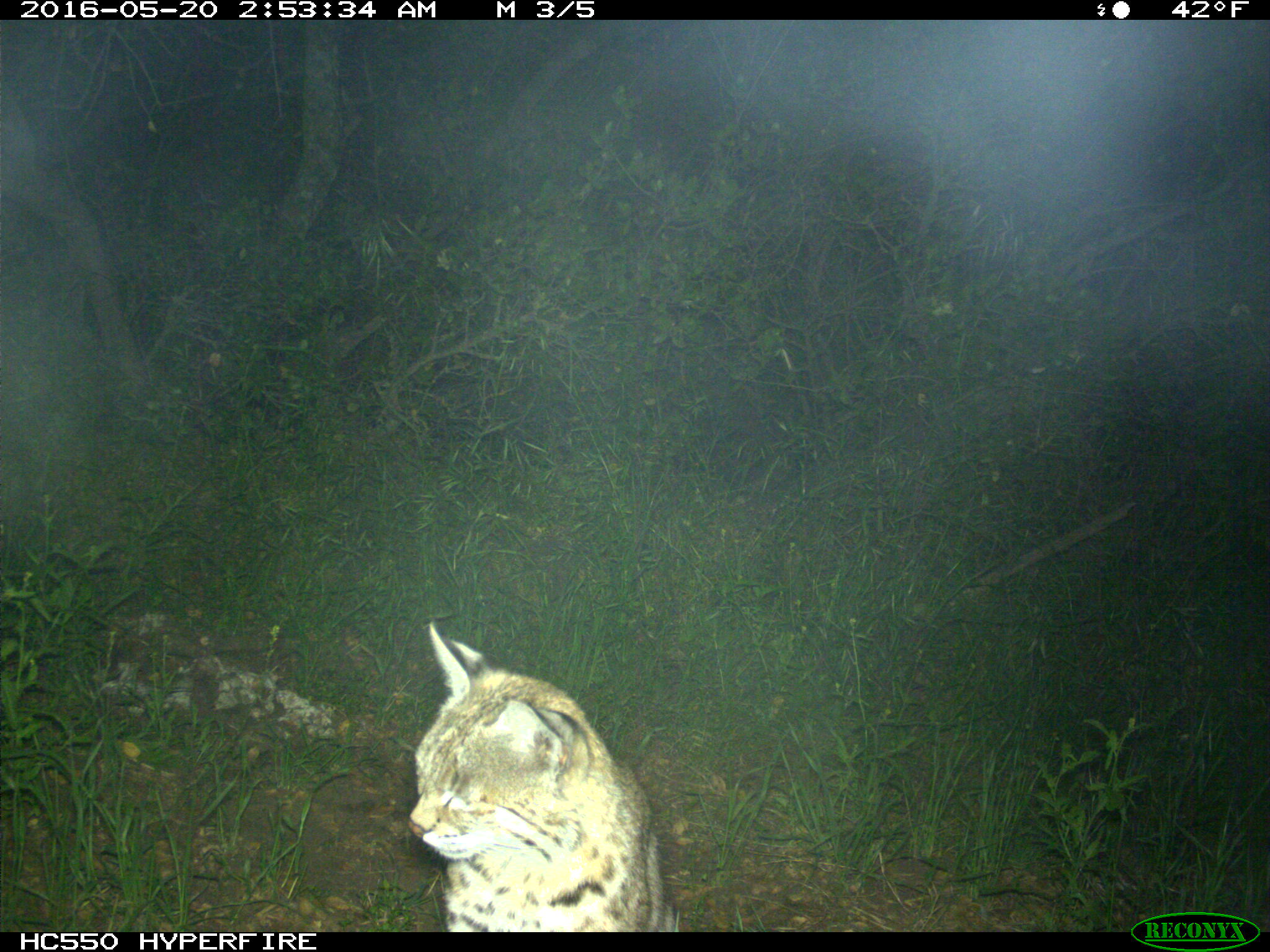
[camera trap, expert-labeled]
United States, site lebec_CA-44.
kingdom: Animalia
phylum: Chordata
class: Mammalia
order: Carnivora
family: Felidae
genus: Lynx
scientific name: Lynx rufus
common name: bobcat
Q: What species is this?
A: Lynx rufus (bobcat).